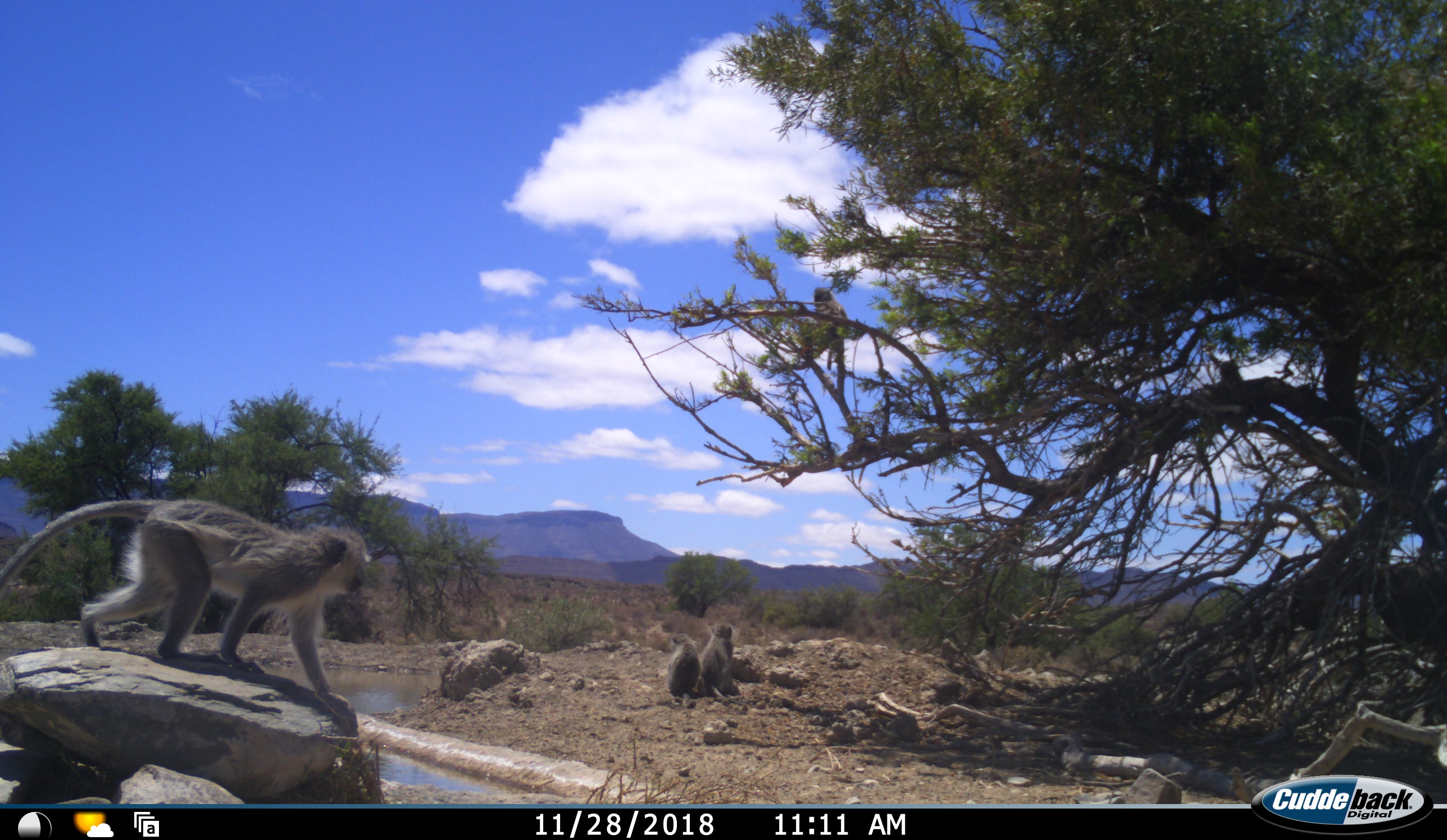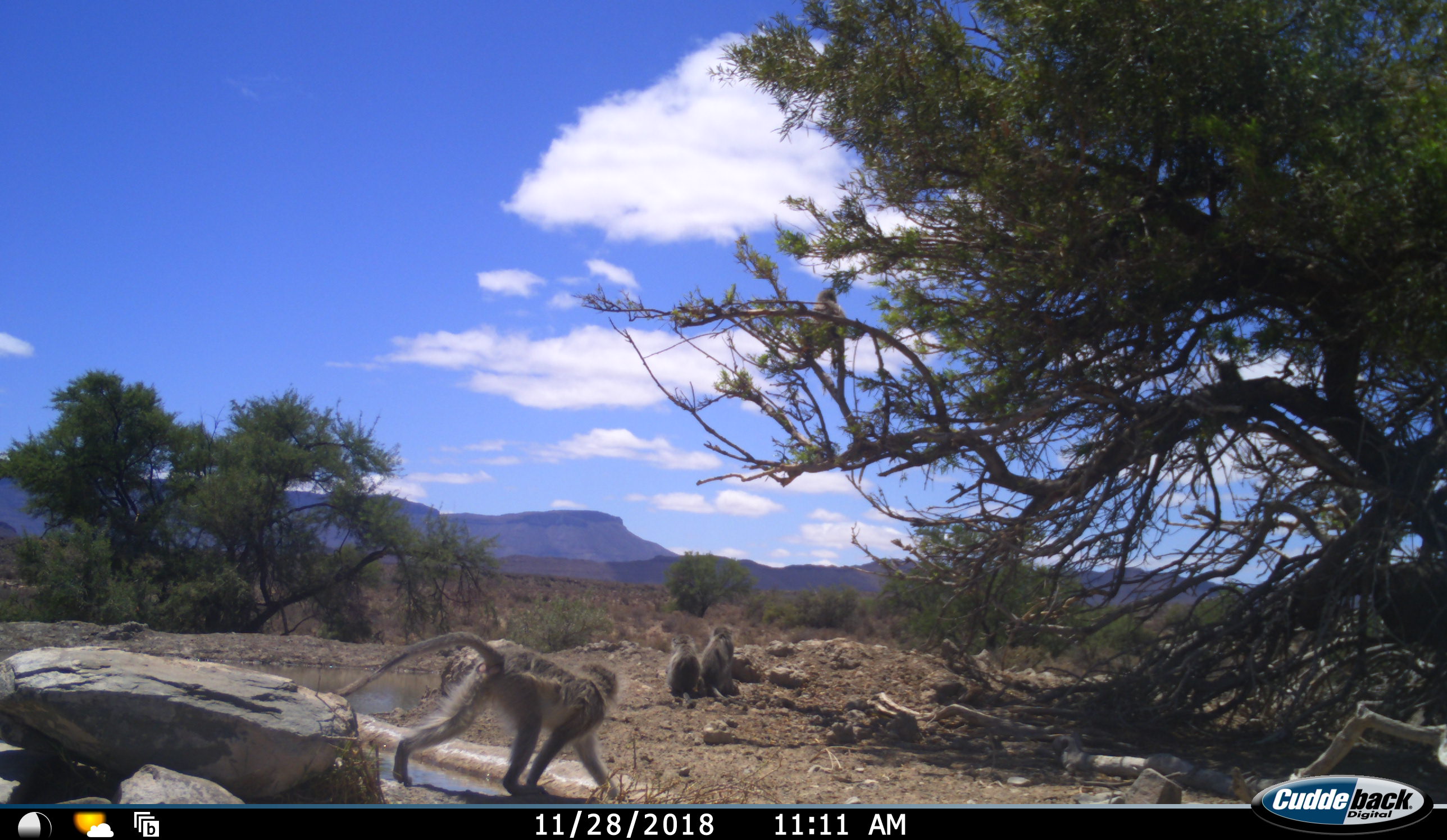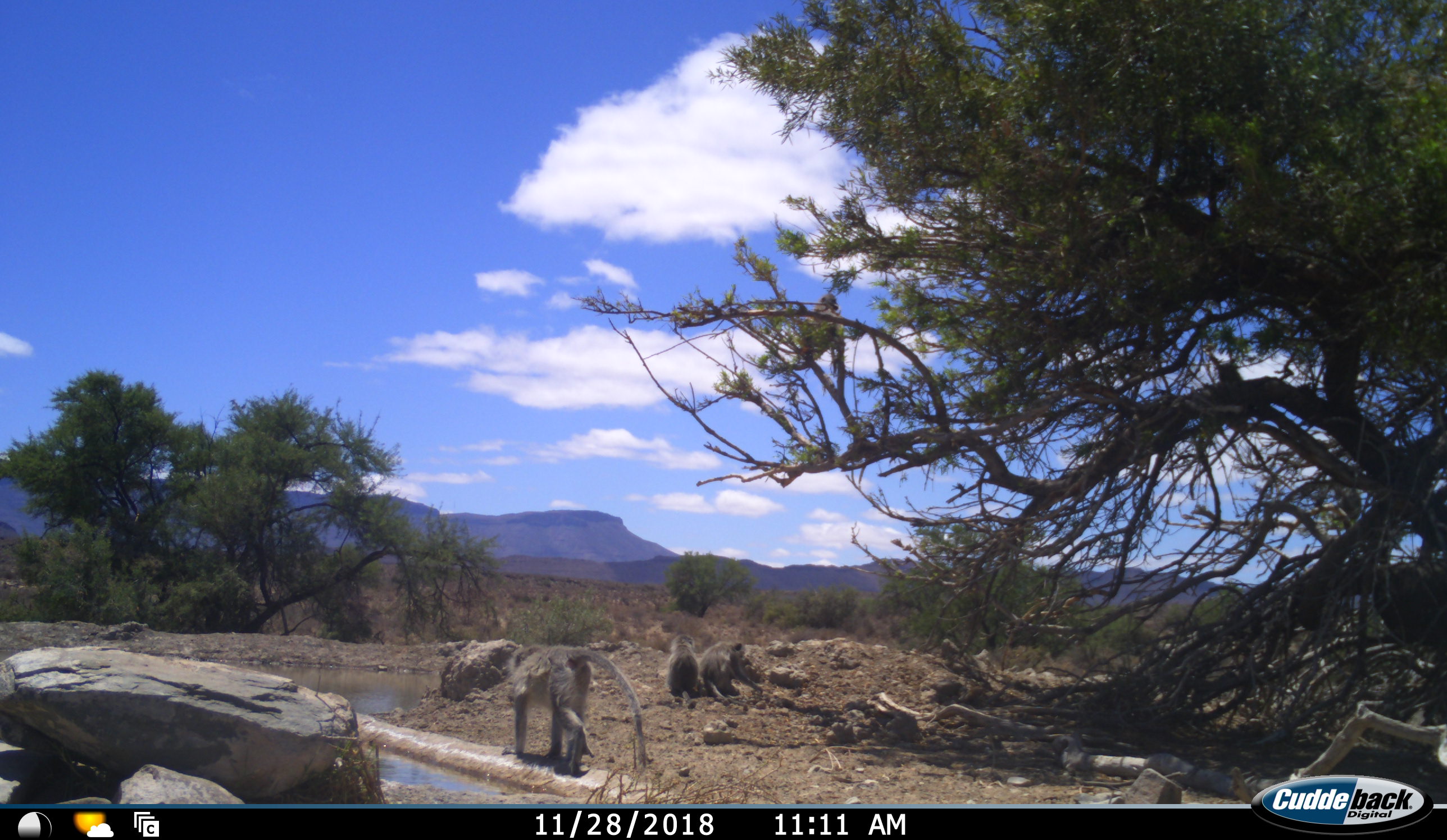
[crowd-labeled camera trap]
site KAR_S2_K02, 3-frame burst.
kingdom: Animalia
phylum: Chordata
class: Mammalia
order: Primates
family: Cercopithecidae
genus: Chlorocebus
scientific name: Chlorocebus pygerythrus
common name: vervet monkey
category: monkeyvervet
Monkeyvervet (vervet monkey) (Chlorocebus pygerythrus), count 5. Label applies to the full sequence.